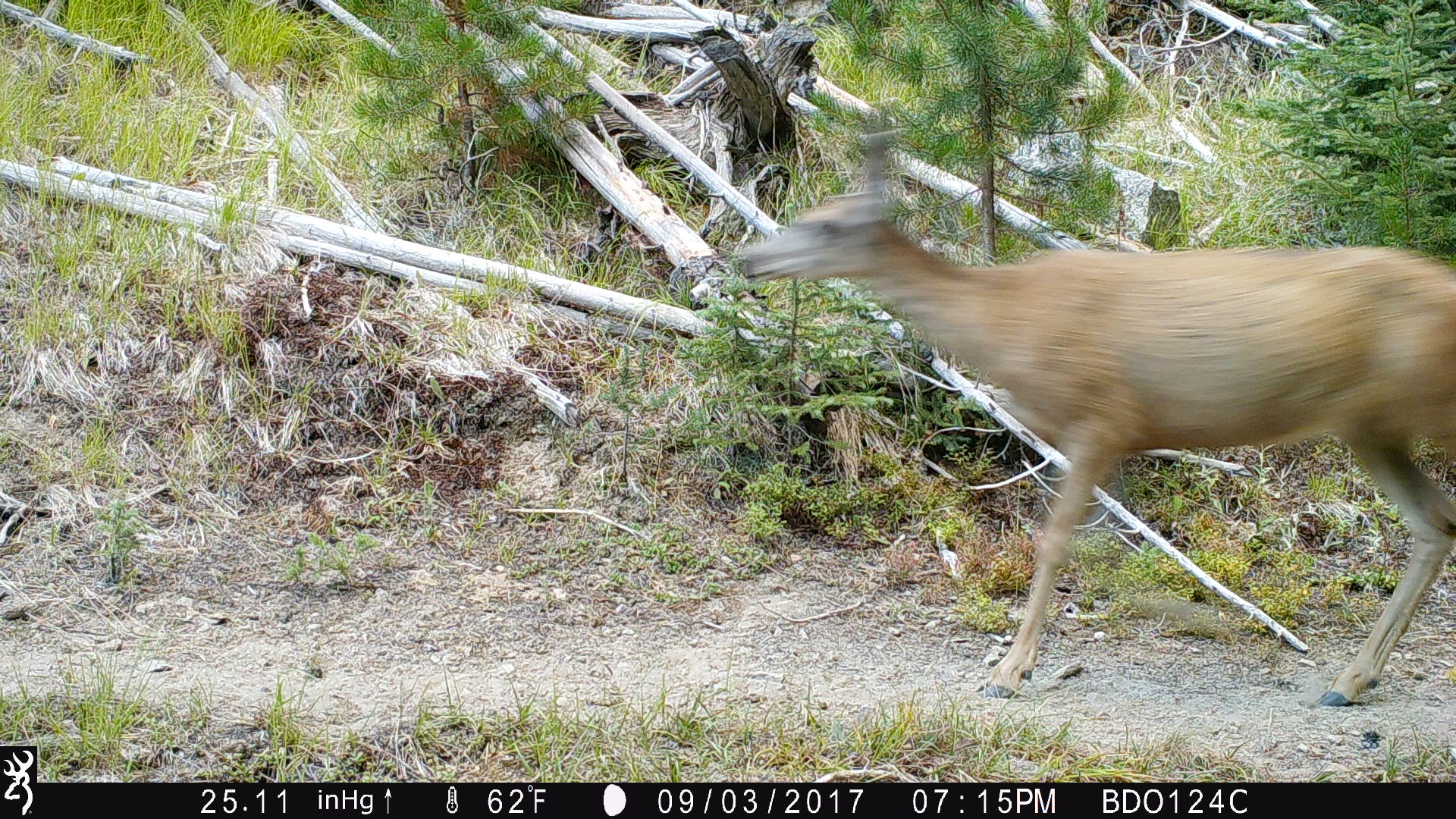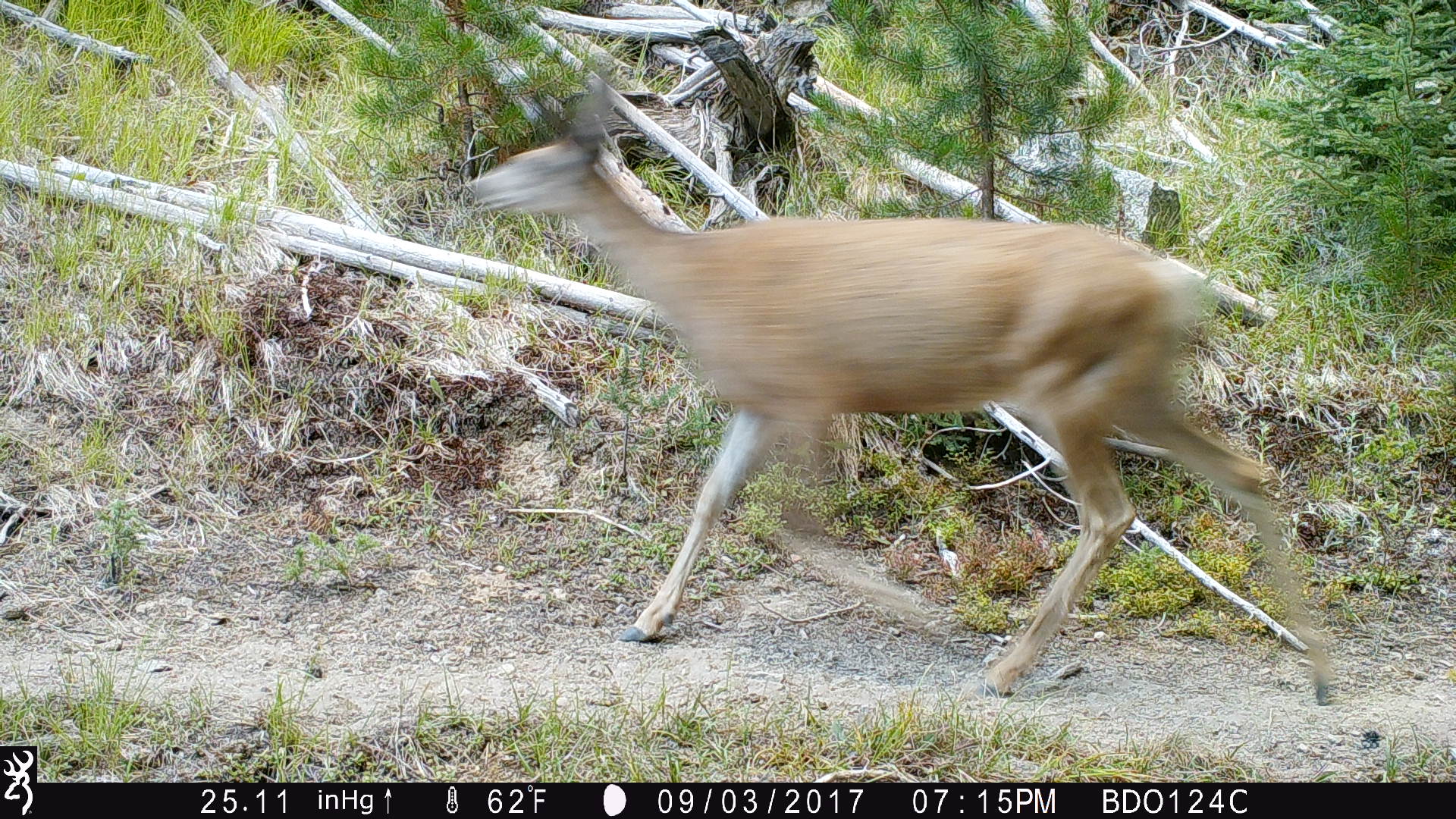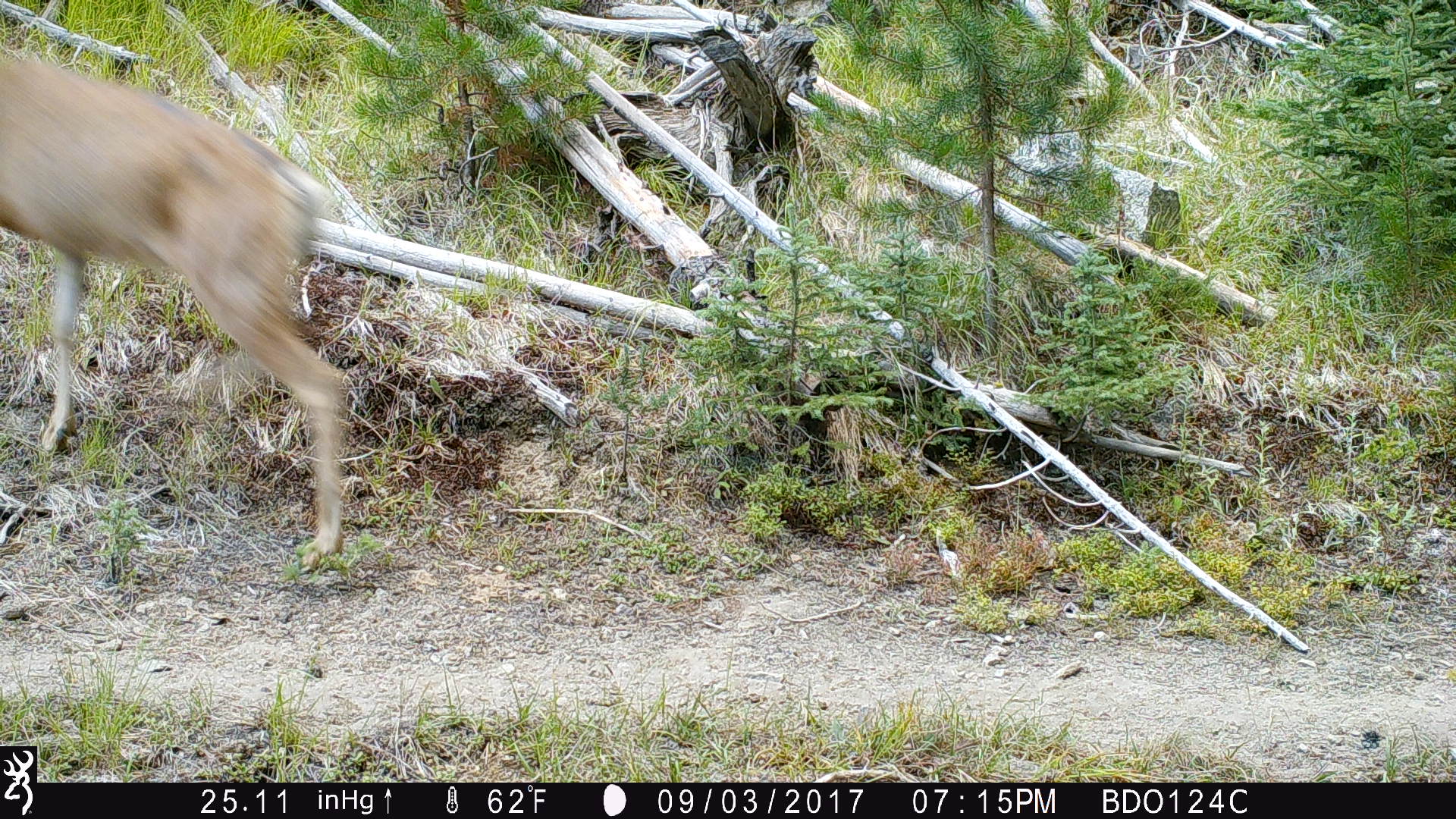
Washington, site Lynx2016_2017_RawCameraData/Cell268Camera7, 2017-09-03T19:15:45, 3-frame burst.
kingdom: Animalia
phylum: Chordata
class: Mammalia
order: Artiodactyla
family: Cervidae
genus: Odocoileus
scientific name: Odocoileus hemionus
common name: mule deer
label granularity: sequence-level